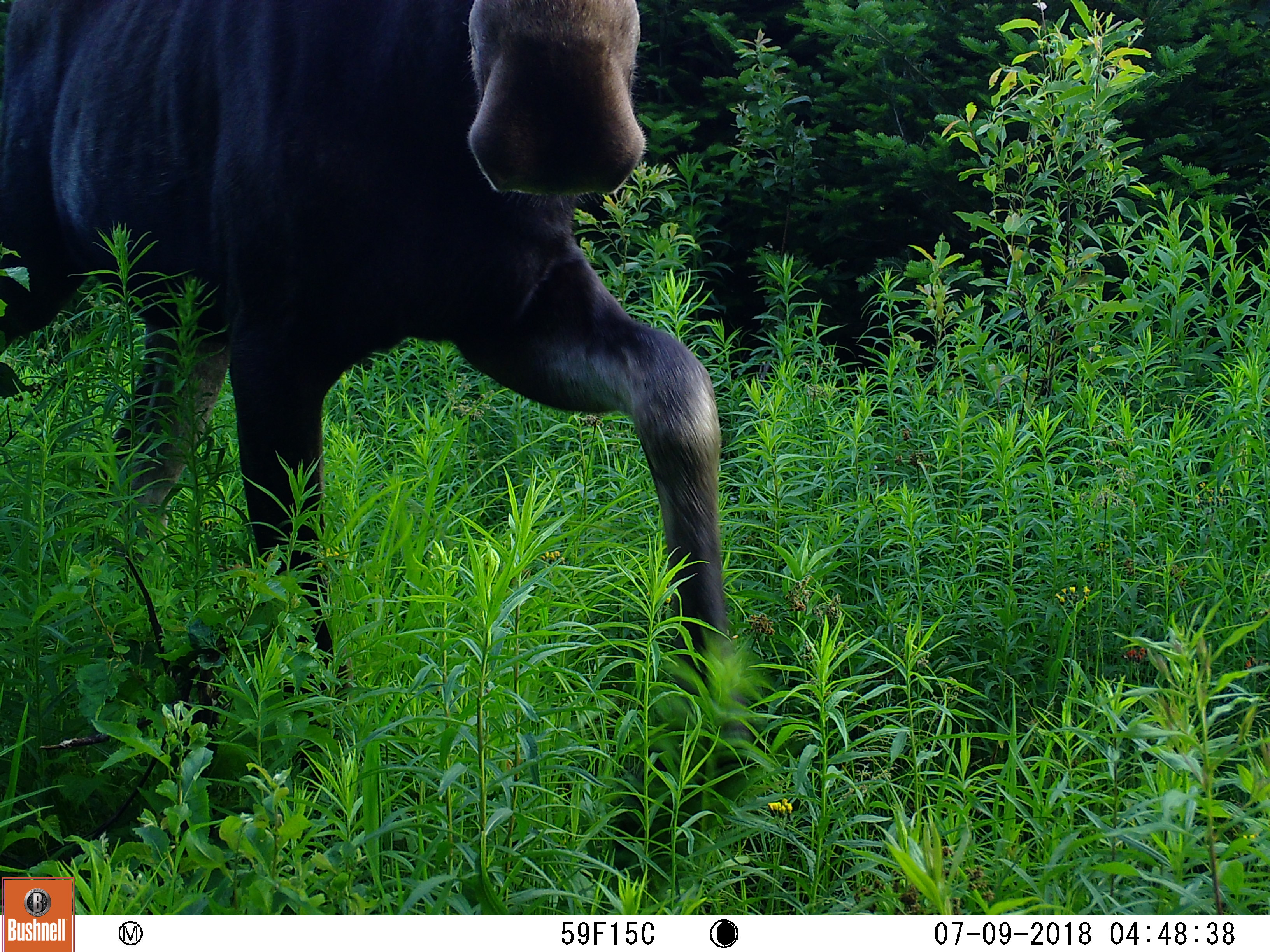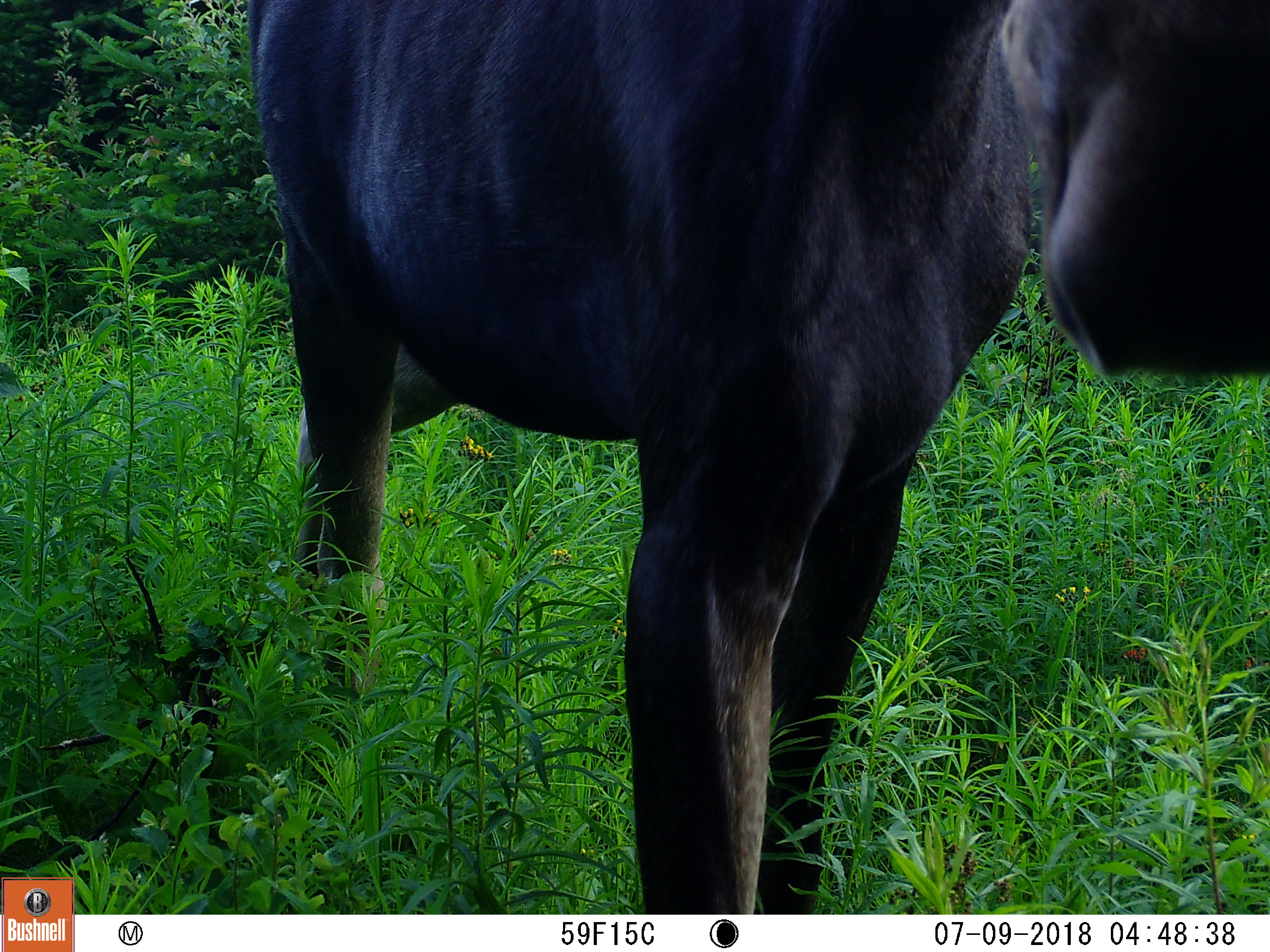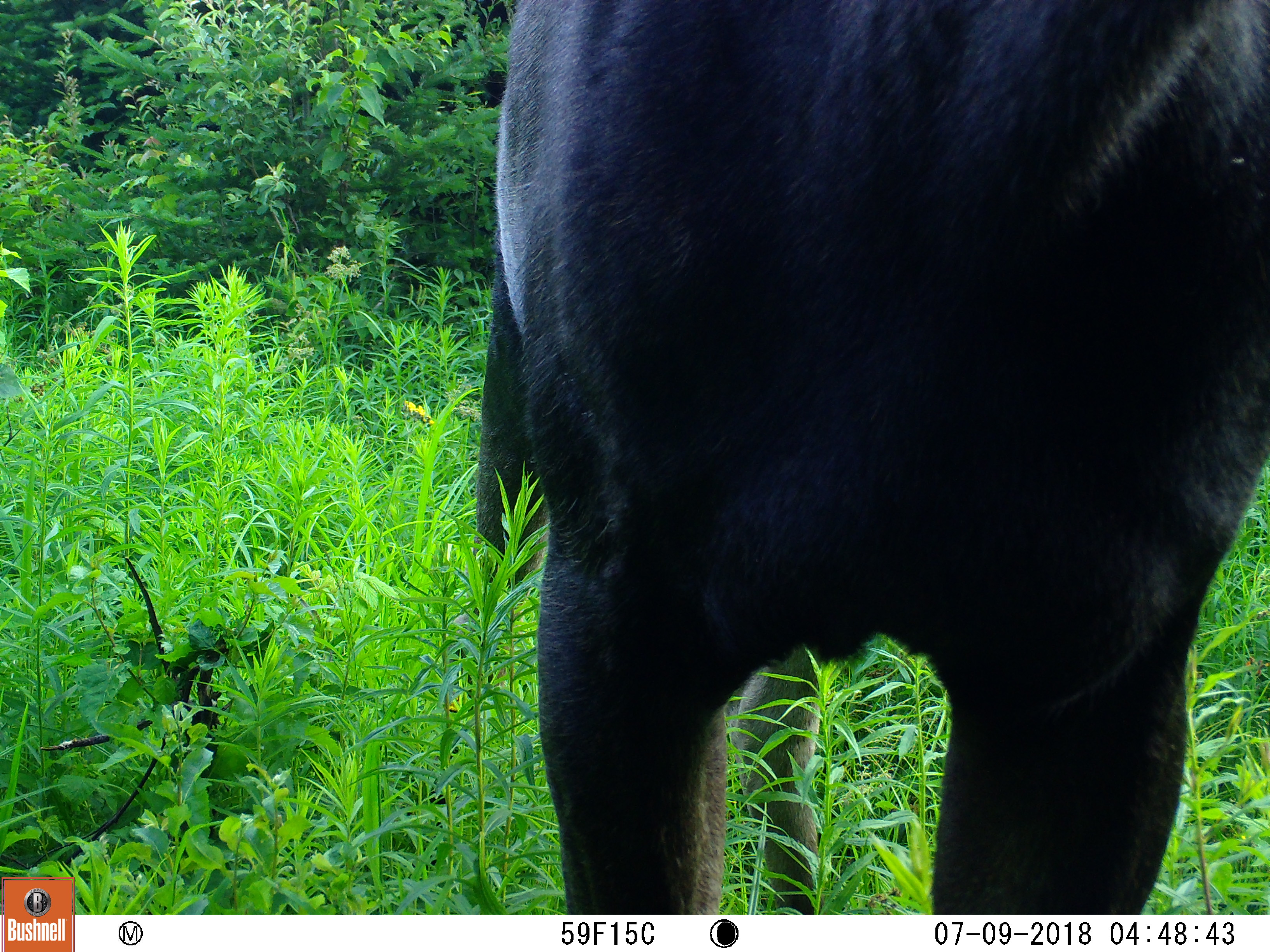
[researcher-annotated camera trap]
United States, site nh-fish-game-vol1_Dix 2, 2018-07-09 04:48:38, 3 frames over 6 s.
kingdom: Animalia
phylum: Chordata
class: Mammalia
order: Artiodactyla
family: Cervidae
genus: Alces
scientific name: Alces alces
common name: moose